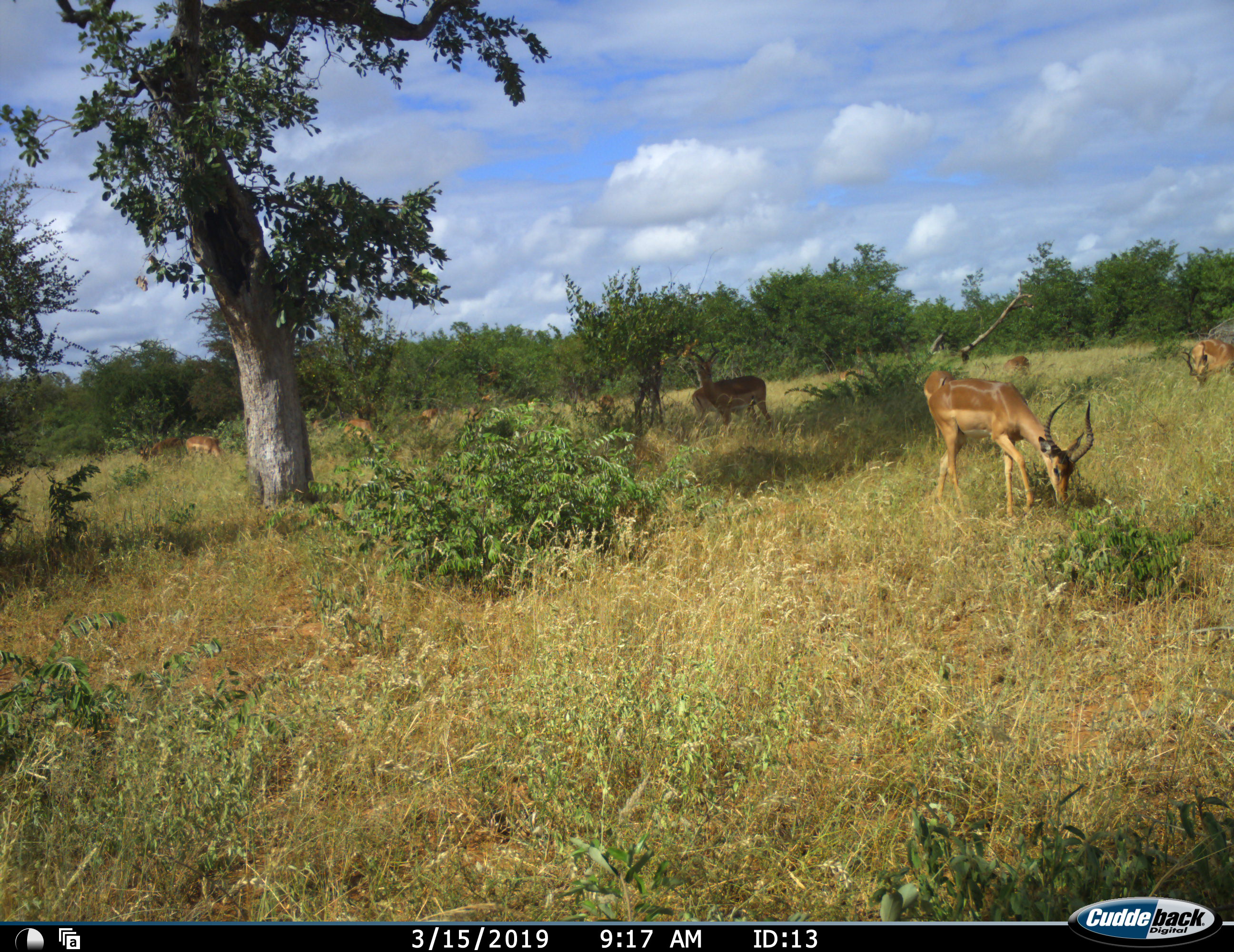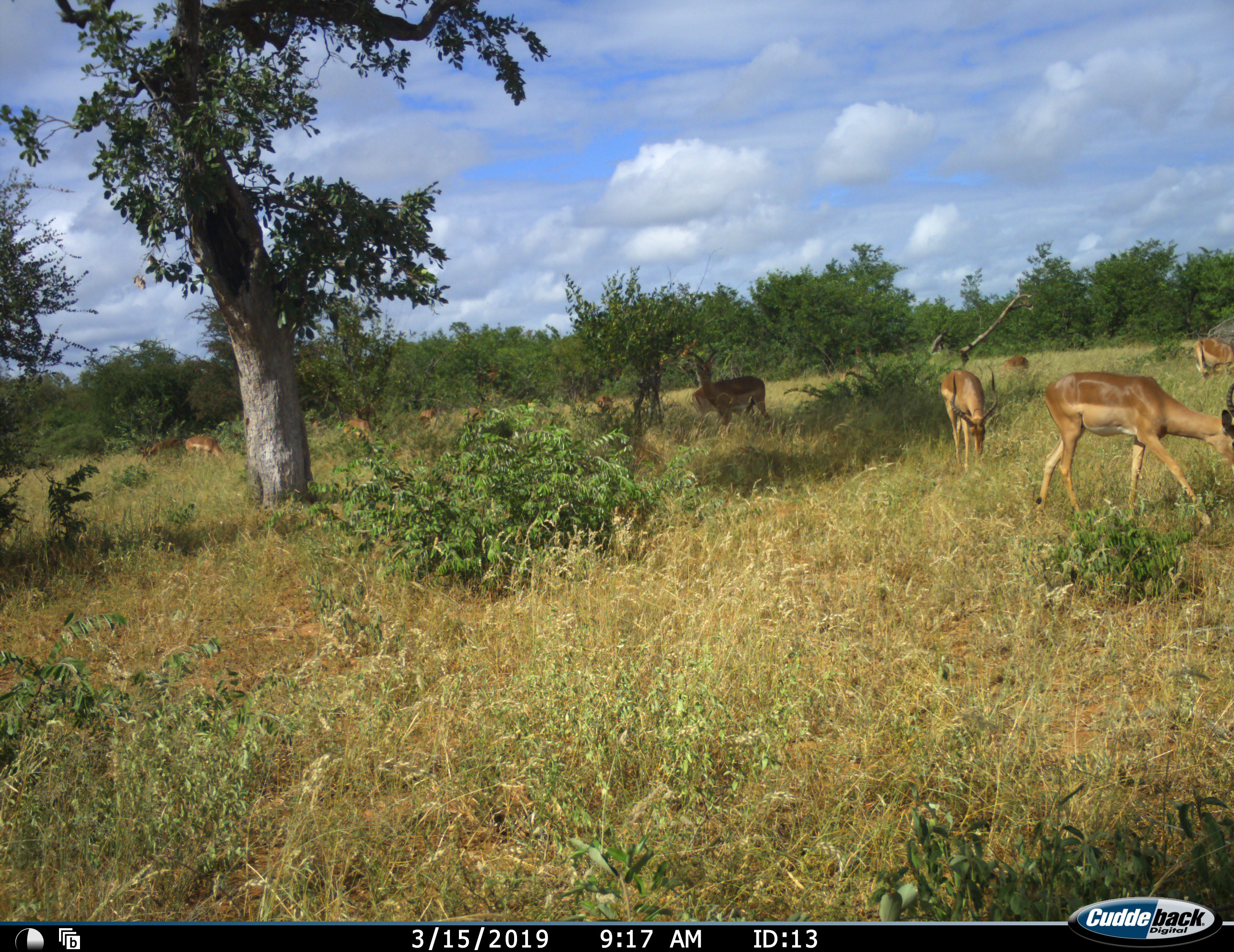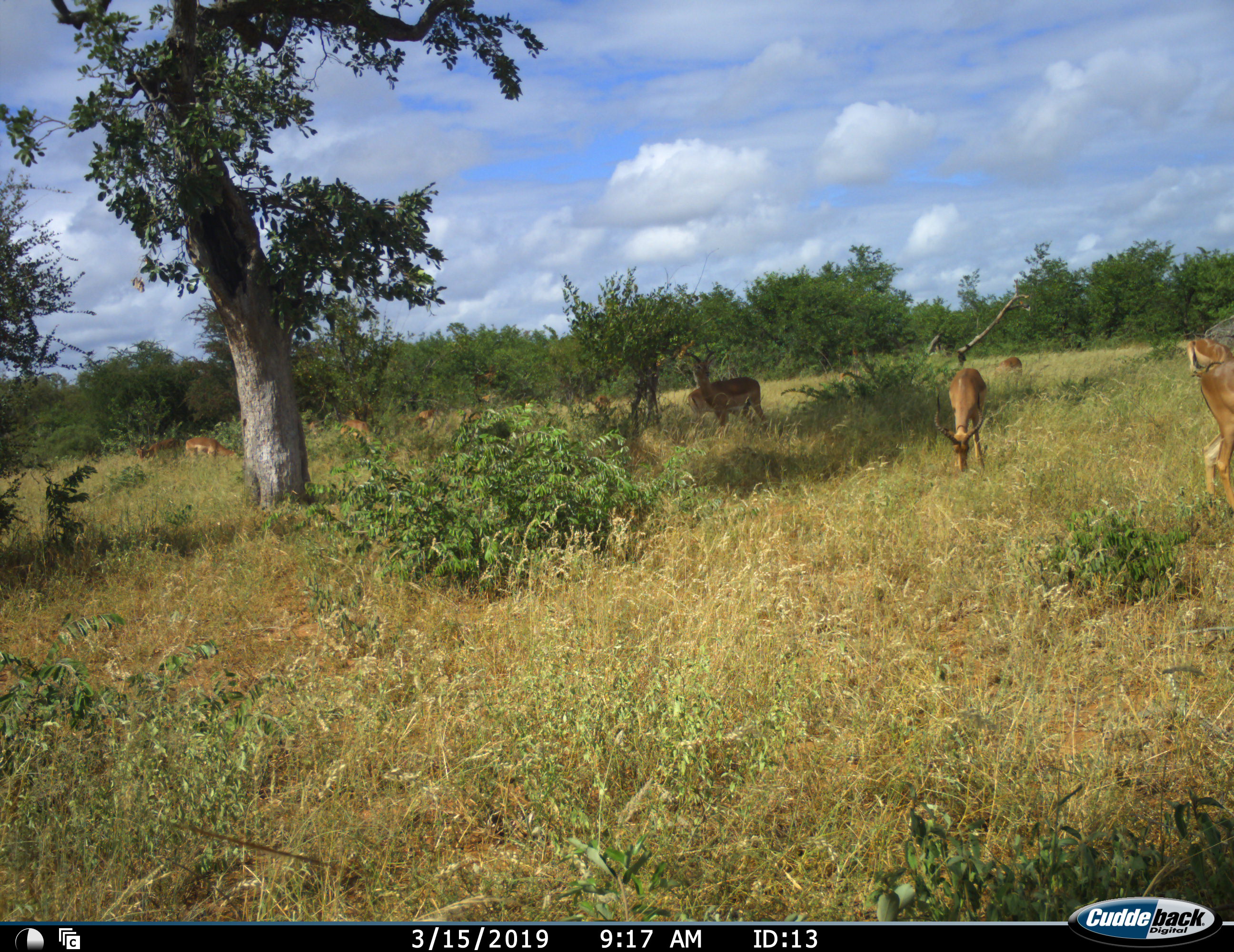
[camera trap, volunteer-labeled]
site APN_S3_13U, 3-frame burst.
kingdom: Animalia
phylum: Chordata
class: Mammalia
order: Artiodactyla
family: Bovidae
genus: Aepyceros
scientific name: Aepyceros melampus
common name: impala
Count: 11-50.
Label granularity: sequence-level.